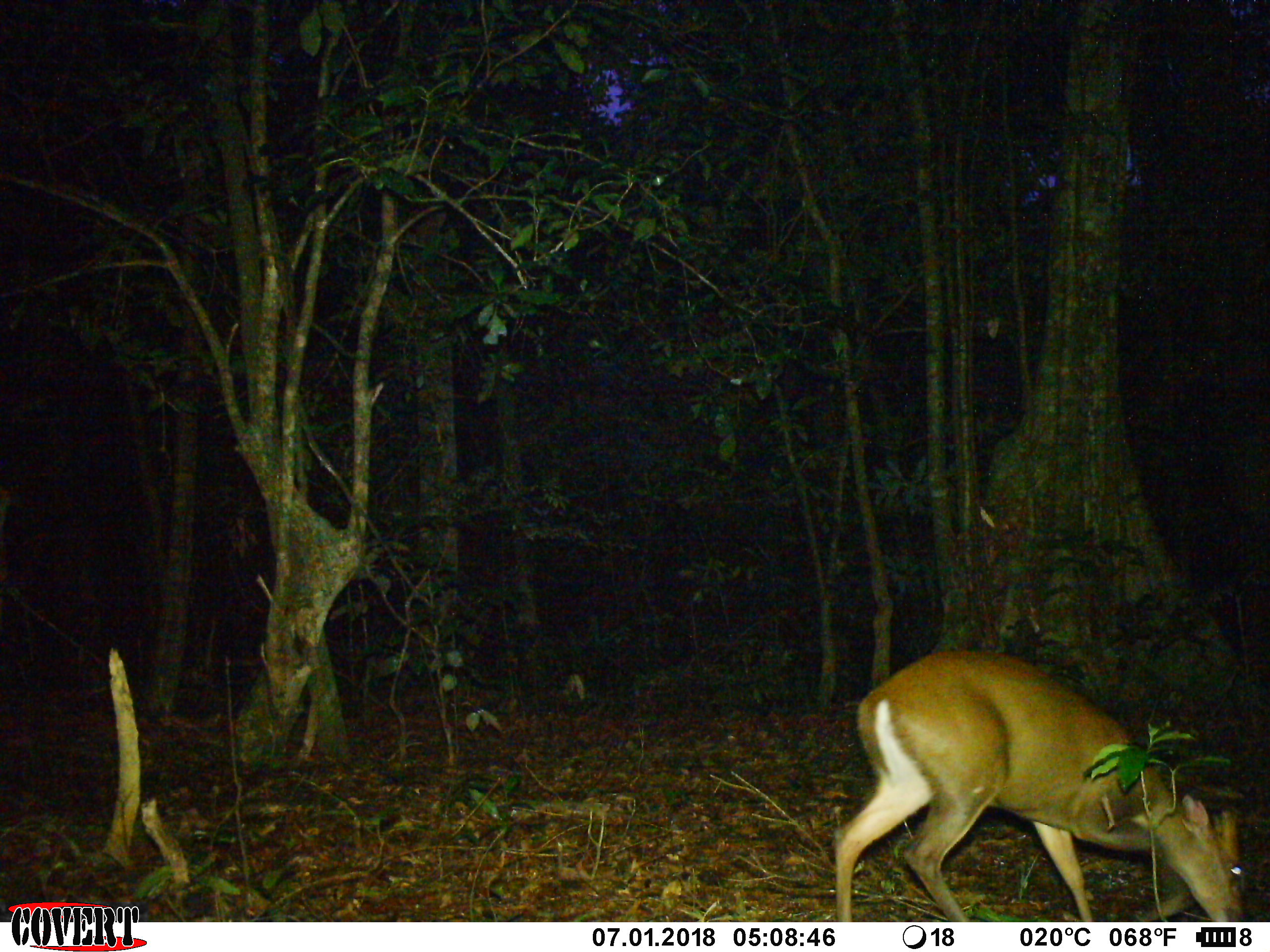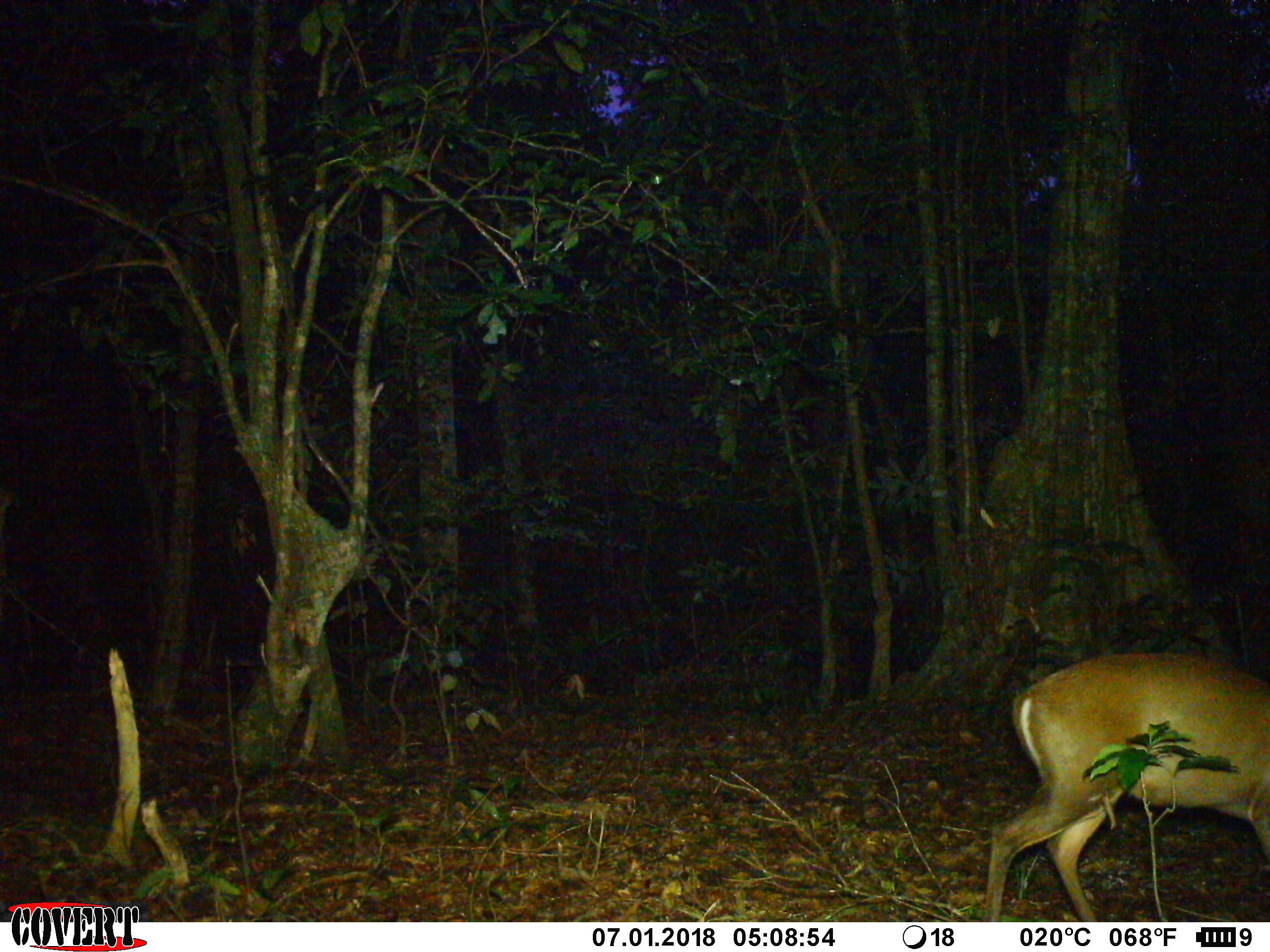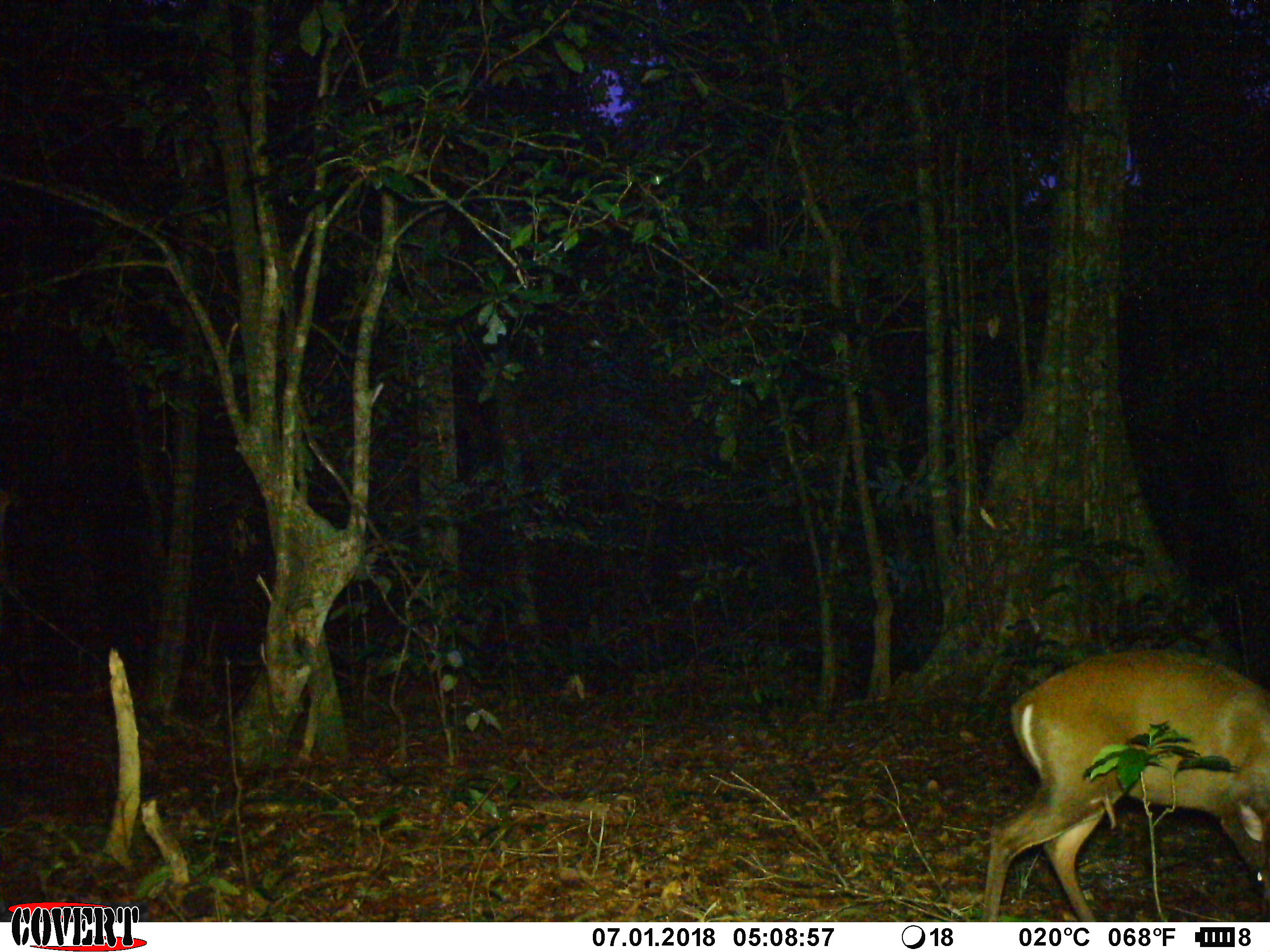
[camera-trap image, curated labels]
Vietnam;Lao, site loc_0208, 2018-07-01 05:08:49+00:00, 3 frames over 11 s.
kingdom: Animalia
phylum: Chordata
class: Mammalia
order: Artiodactyla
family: Cervidae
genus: Muntiacus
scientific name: Muntiacus rooseveltorum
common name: roosevelt's muntjac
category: roosevelts muntjac group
Roosevelts muntjac group (roosevelt's muntjac) (Muntiacus rooseveltorum). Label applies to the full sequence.